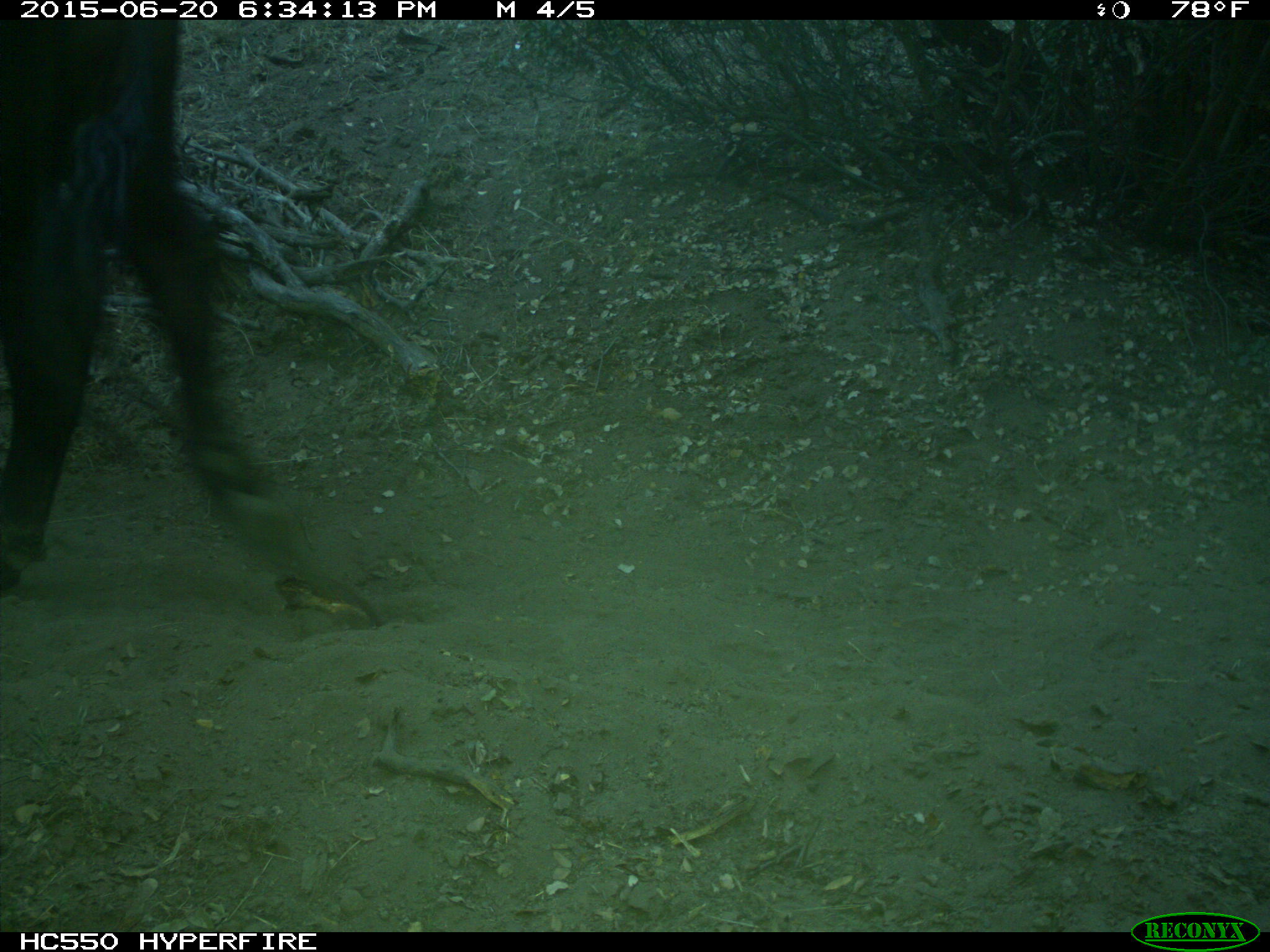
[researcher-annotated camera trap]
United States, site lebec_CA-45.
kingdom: Animalia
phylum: Chordata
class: Mammalia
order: Artiodactyla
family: Bovidae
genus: Bos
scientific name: Bos taurus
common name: domestic cow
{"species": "Bos taurus (domestic cow)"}